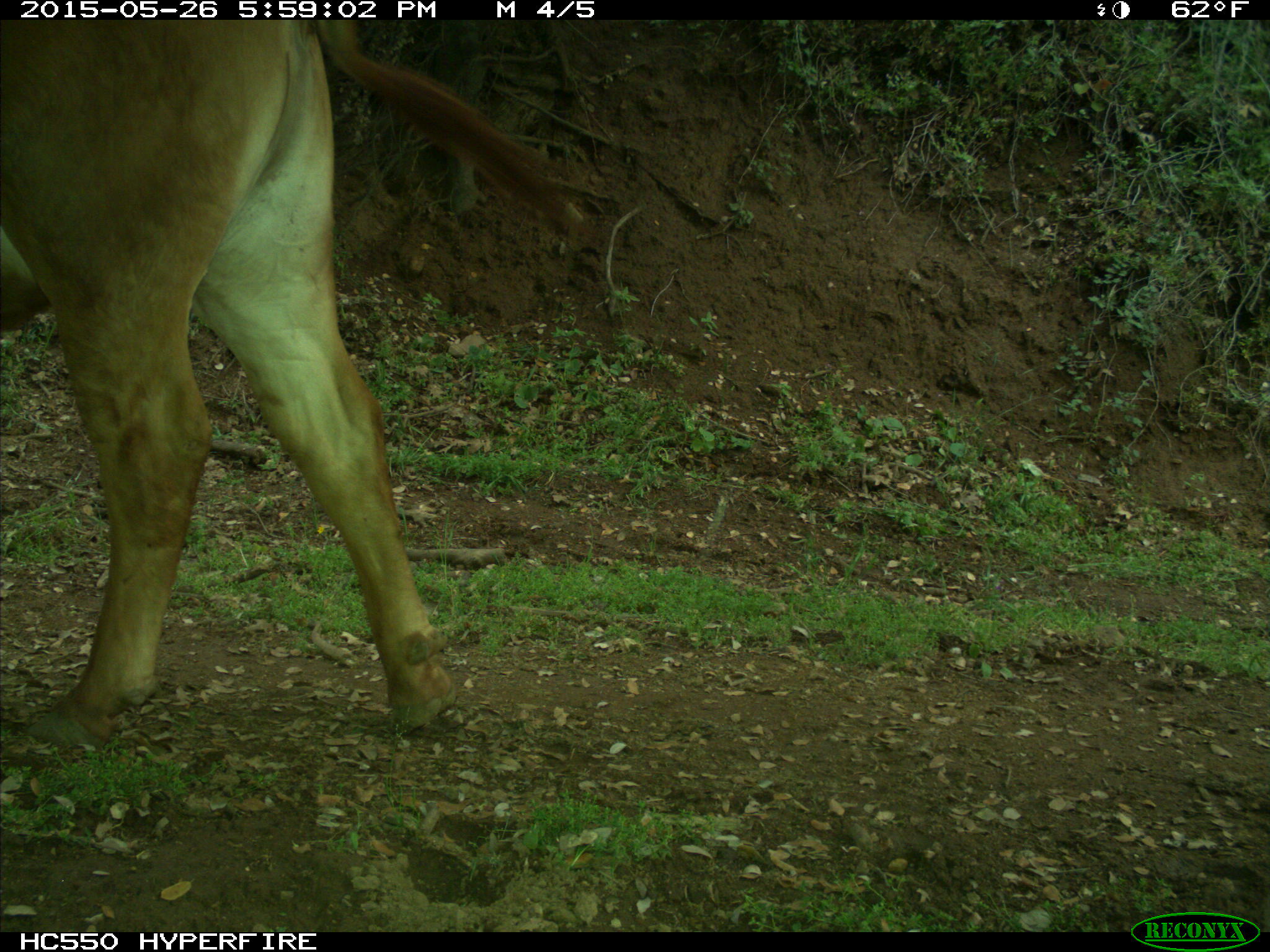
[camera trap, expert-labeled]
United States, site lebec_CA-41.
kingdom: Animalia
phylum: Chordata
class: Mammalia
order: Artiodactyla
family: Bovidae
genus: Bos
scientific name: Bos taurus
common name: domestic cow